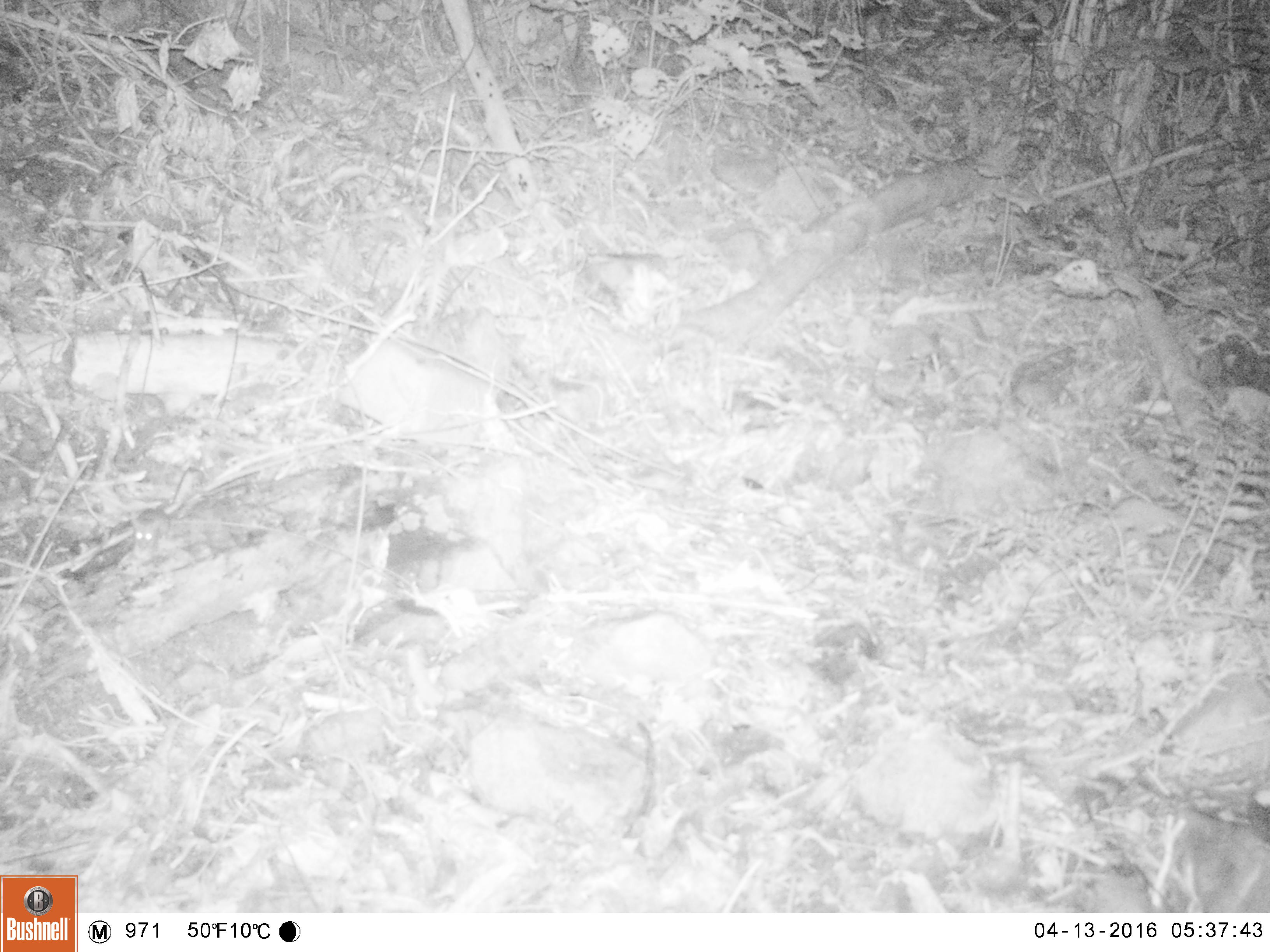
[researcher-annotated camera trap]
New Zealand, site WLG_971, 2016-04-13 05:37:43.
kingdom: Animalia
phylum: Chordata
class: Mammalia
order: Rodentia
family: Muridae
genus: Mus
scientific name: Mus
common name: mouse